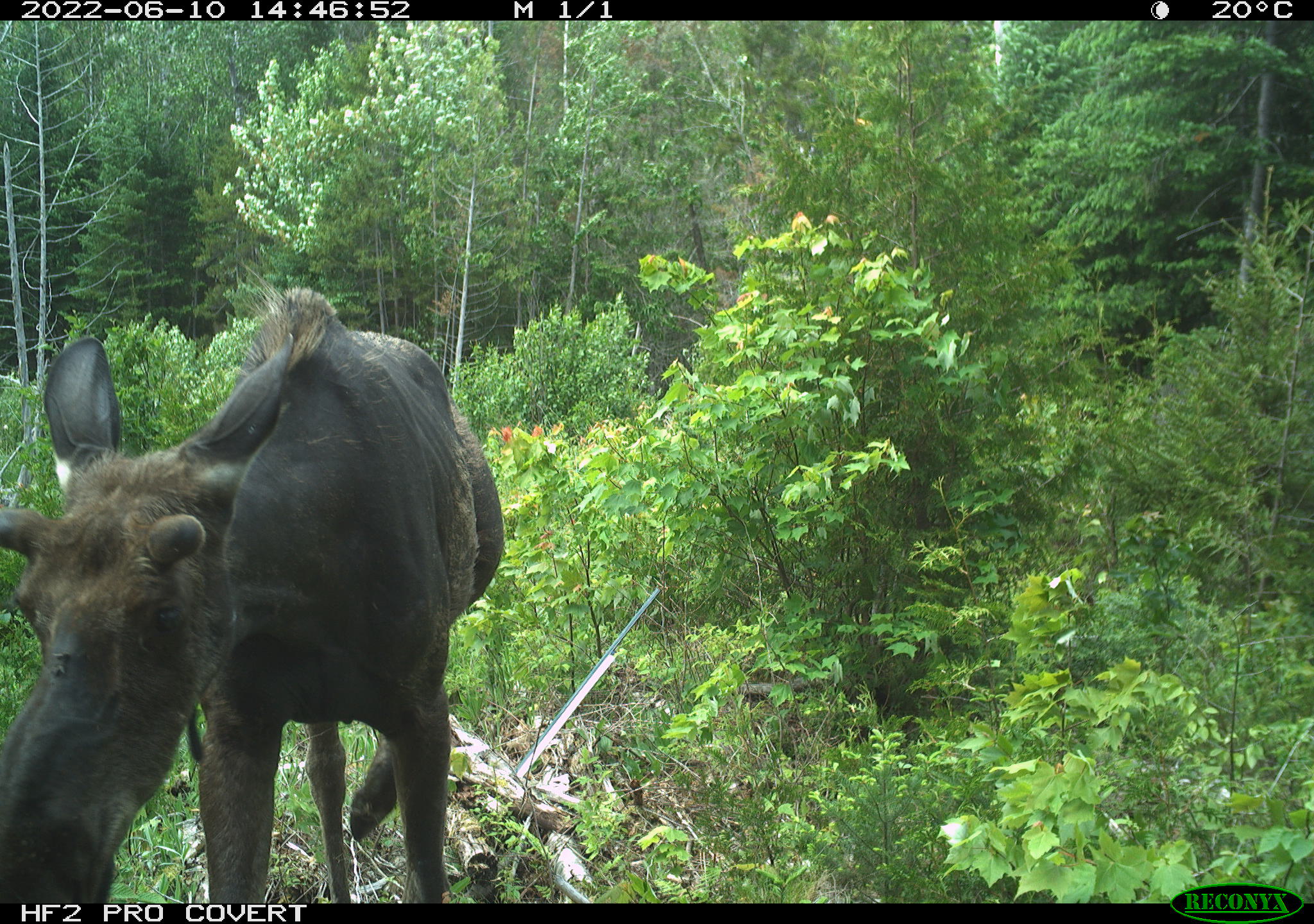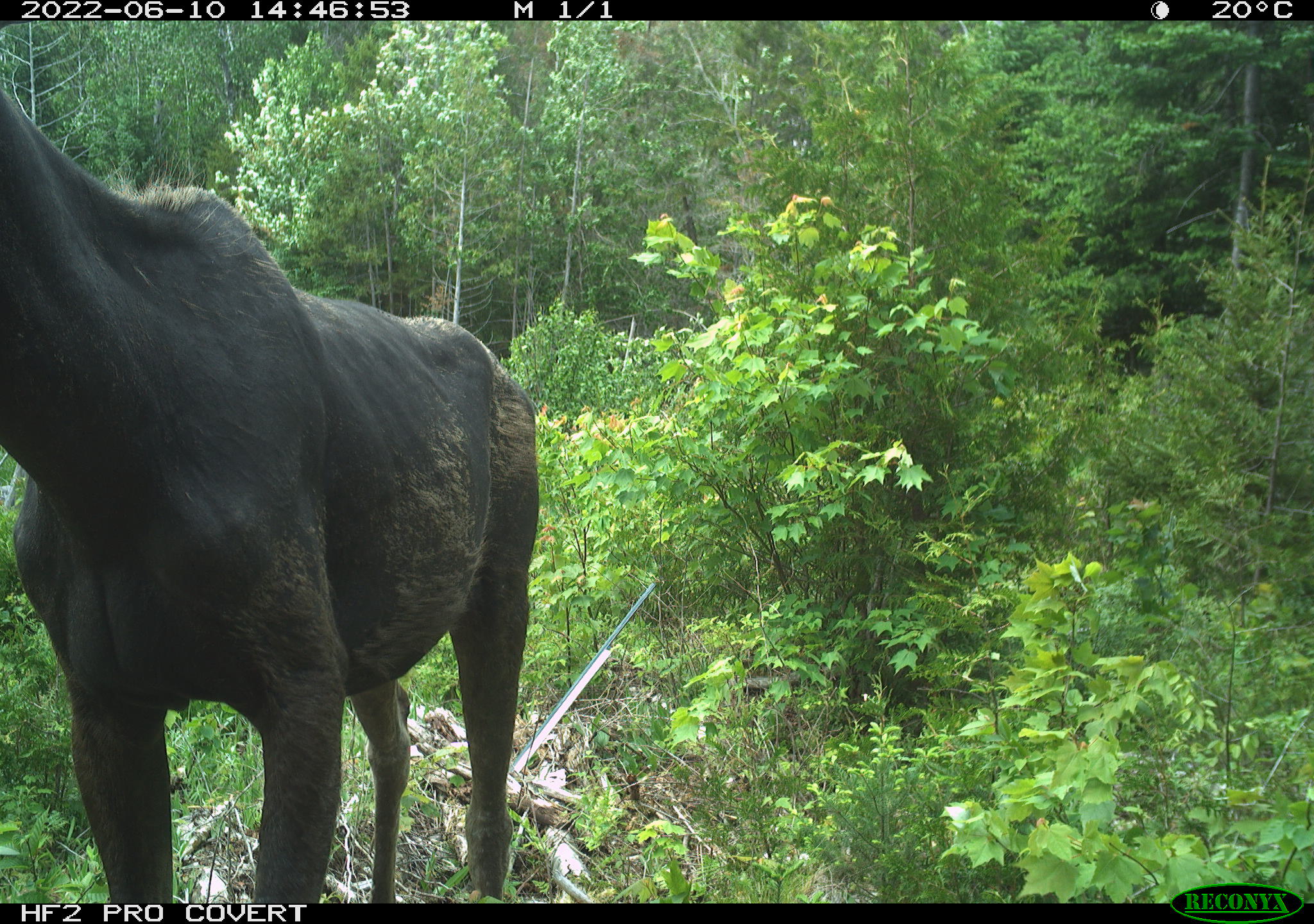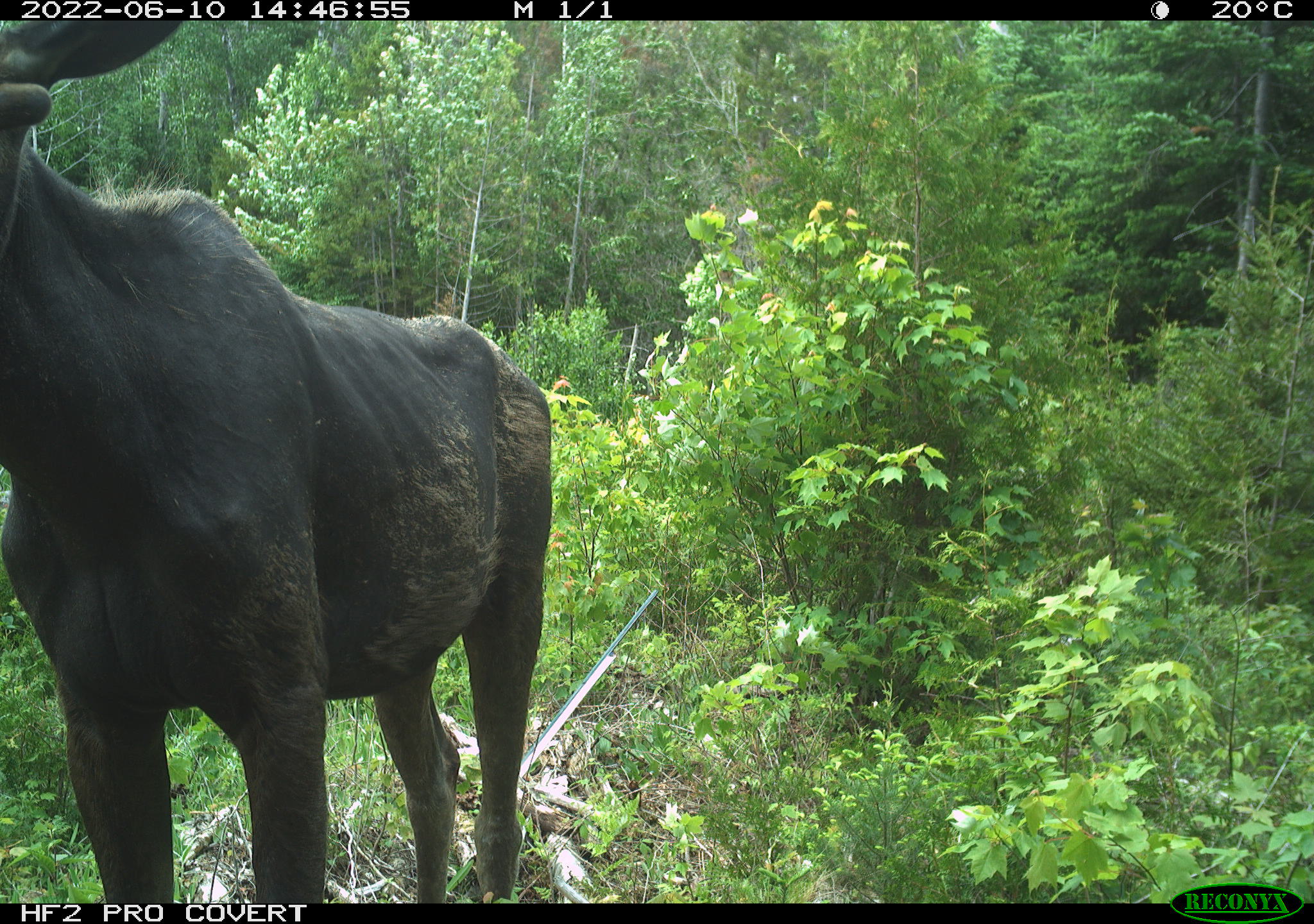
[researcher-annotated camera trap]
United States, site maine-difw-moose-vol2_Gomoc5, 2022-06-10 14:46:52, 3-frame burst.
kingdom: Animalia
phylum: Chordata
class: Mammalia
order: Artiodactyla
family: Cervidae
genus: Alces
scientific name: Alces alces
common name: moose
Moose (Alces alces).